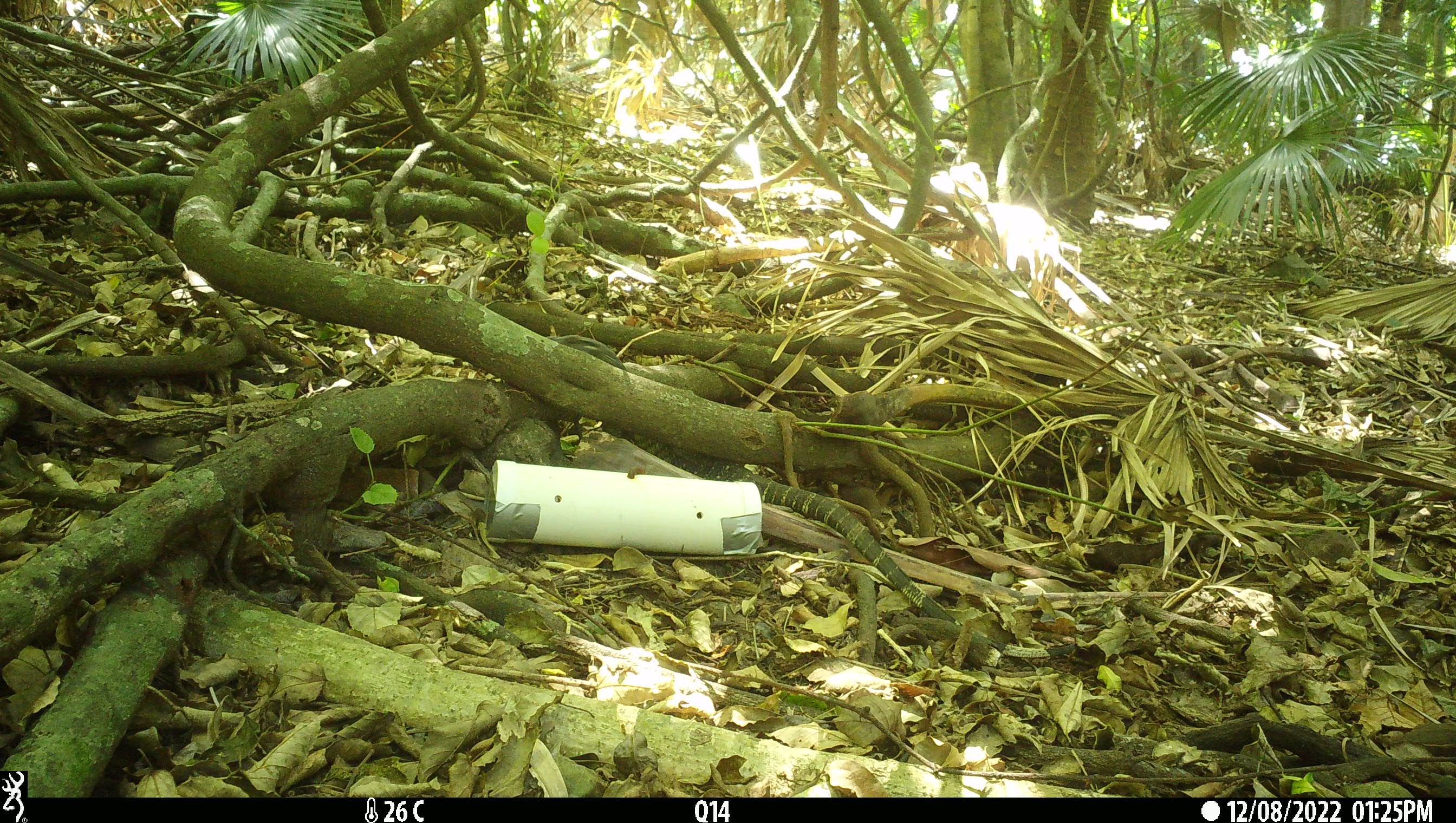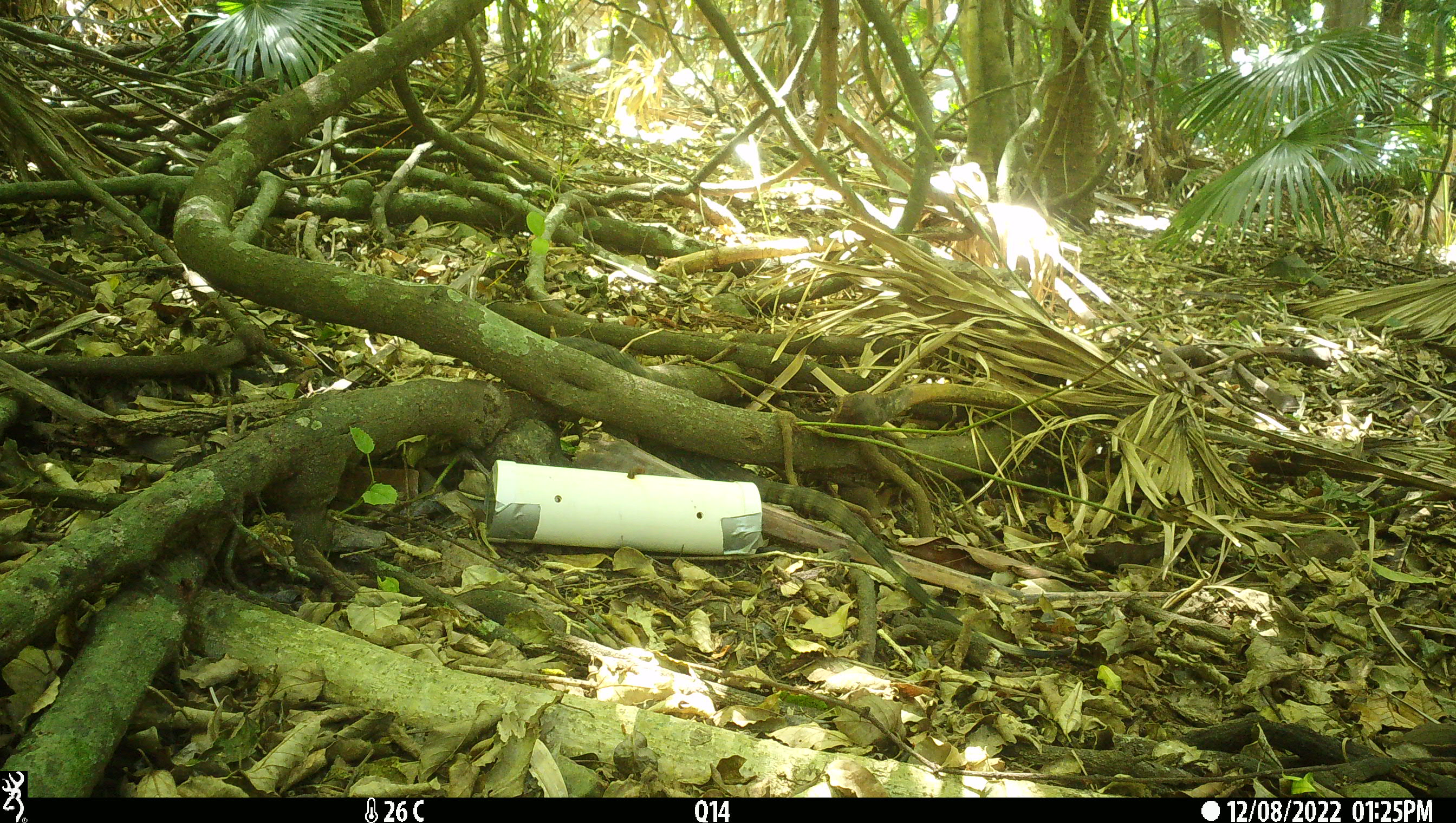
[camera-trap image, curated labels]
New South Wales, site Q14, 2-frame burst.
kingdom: Animalia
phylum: Chordata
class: Reptilia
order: Squamata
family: Varanidae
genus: Varanus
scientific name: Varanus varius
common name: lace monitor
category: goanna